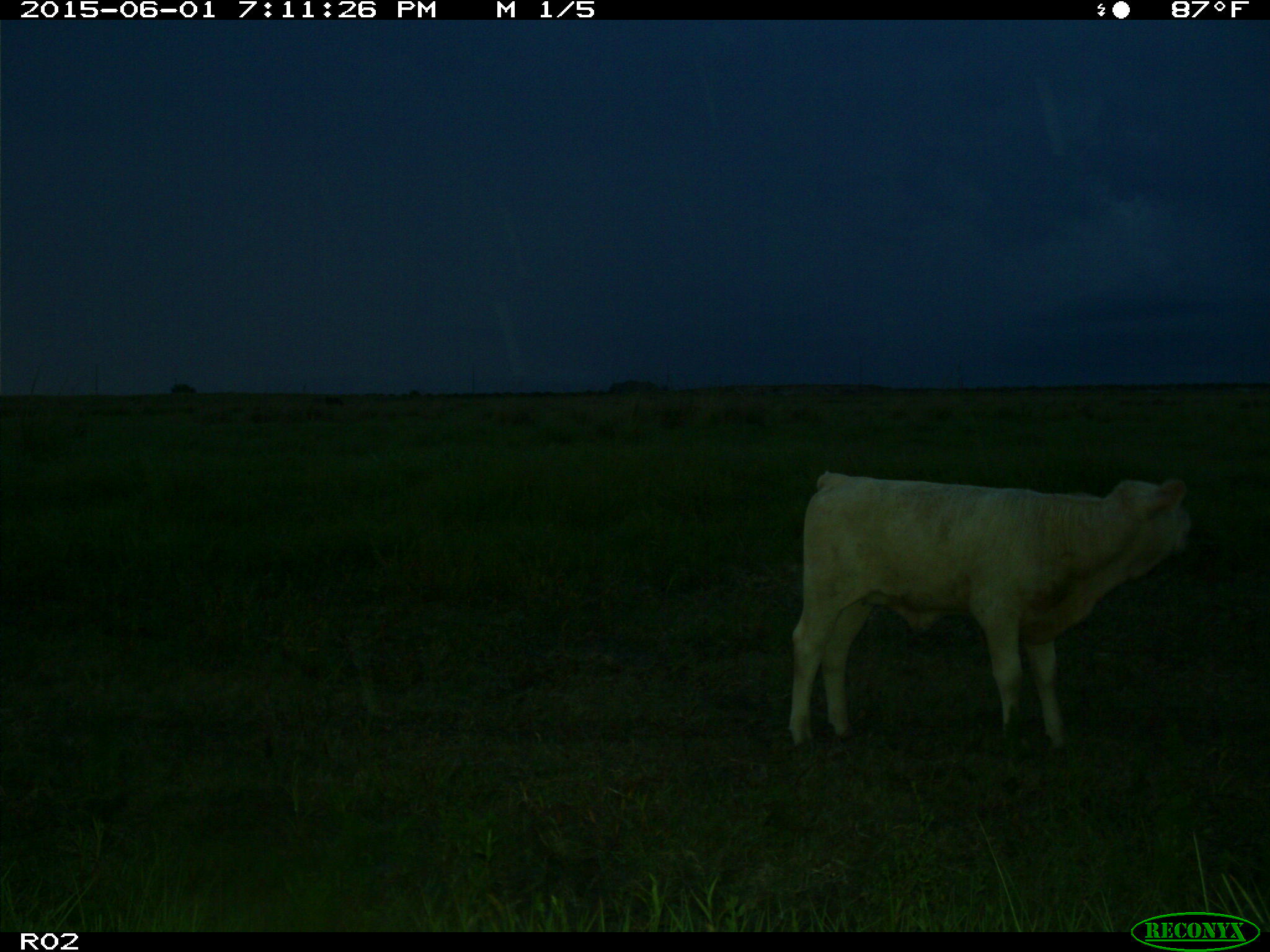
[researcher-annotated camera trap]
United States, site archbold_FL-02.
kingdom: Animalia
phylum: Chordata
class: Mammalia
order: Artiodactyla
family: Bovidae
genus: Bos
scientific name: Bos taurus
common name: domestic cow